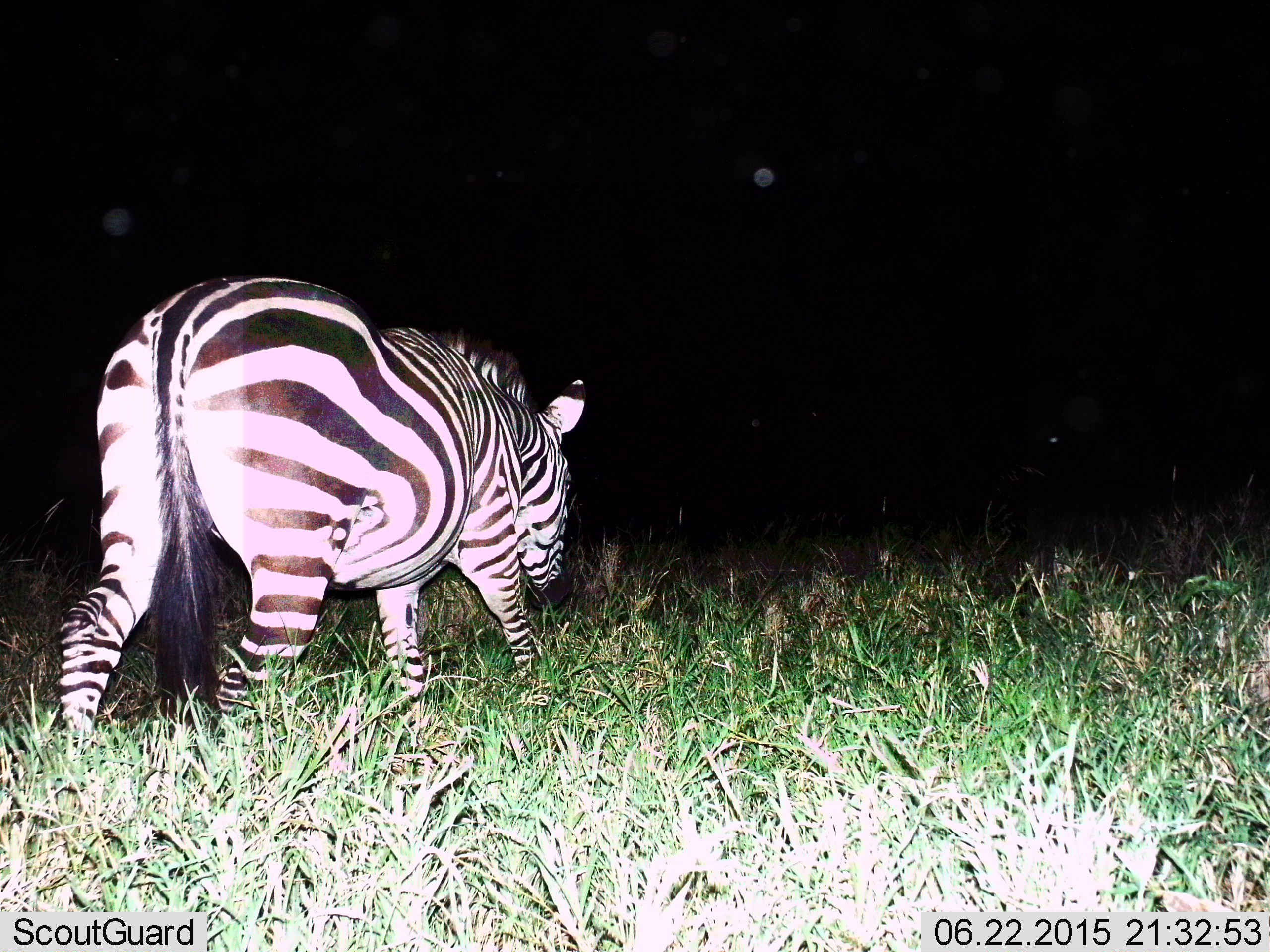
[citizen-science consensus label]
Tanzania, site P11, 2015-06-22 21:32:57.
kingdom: Animalia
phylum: Chordata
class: Mammalia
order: Perissodactyla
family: Equidae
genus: Equus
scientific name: Equus quagga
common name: plains zebra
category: zebra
Zebra (plains zebra) (Equus quagga), count 1. Behavior (volunteer vote fractions): standing 10%, resting 0%, moving 90%, interacting 0%. Young present (vote fraction): 0%. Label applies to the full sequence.